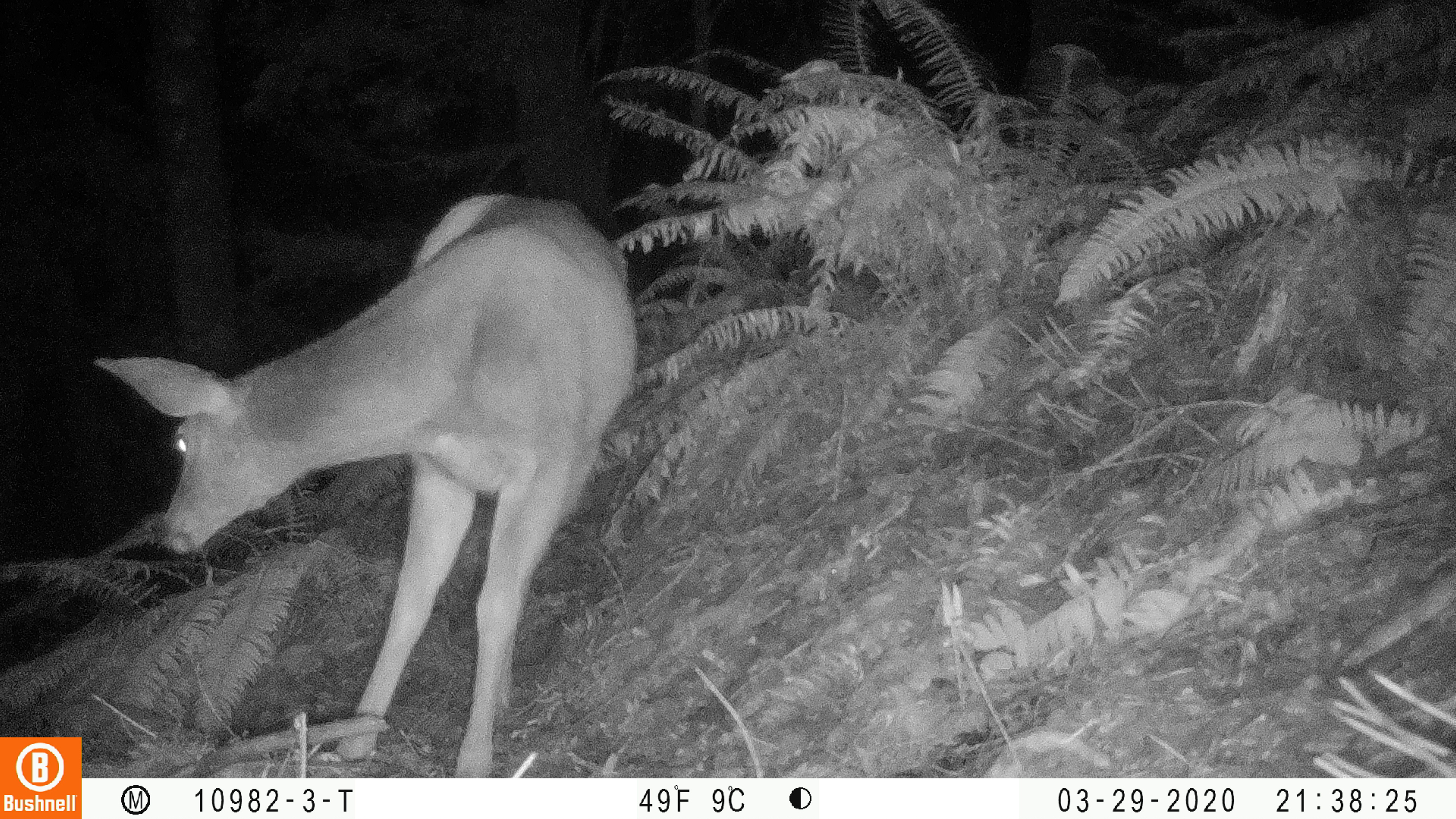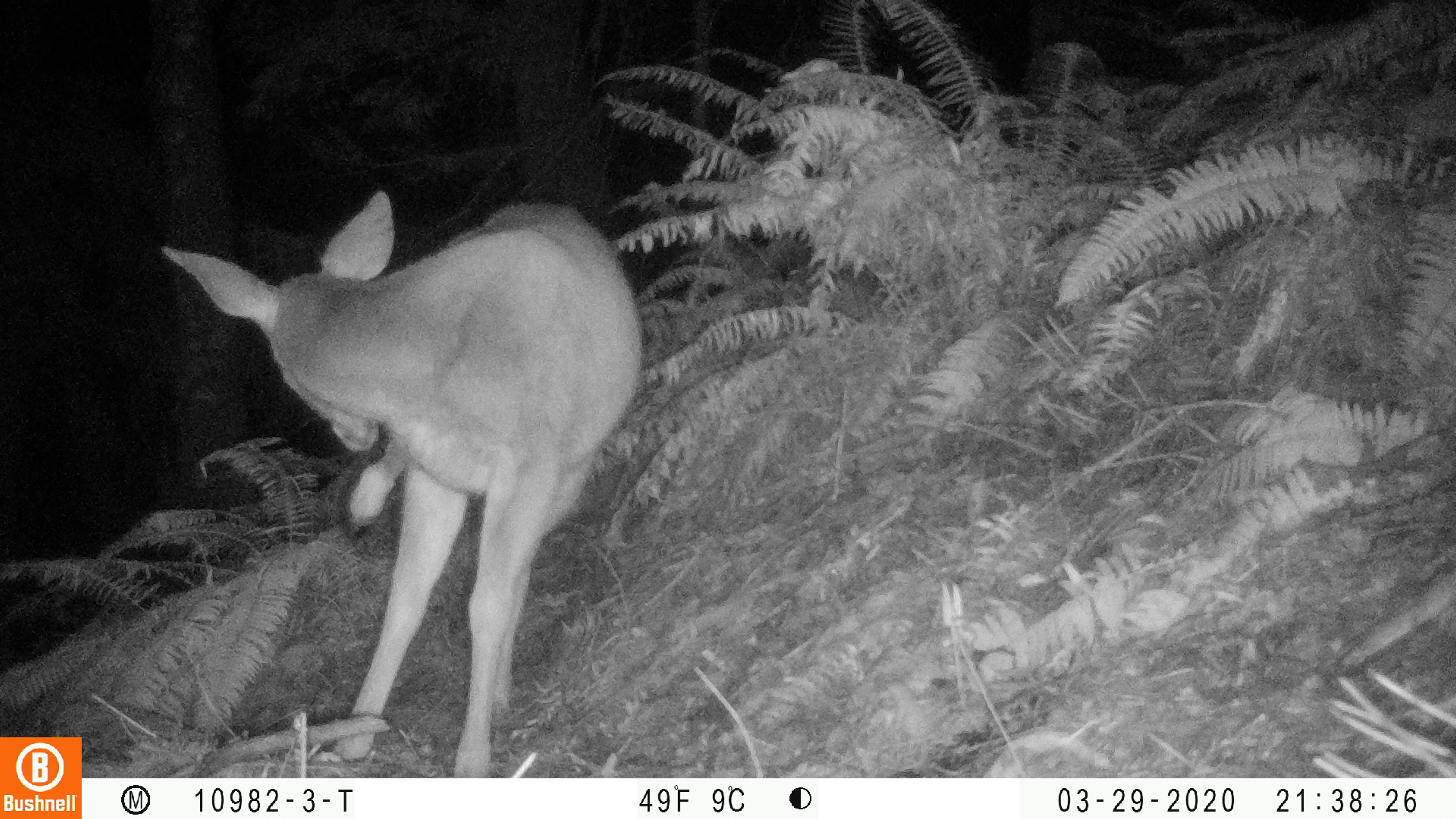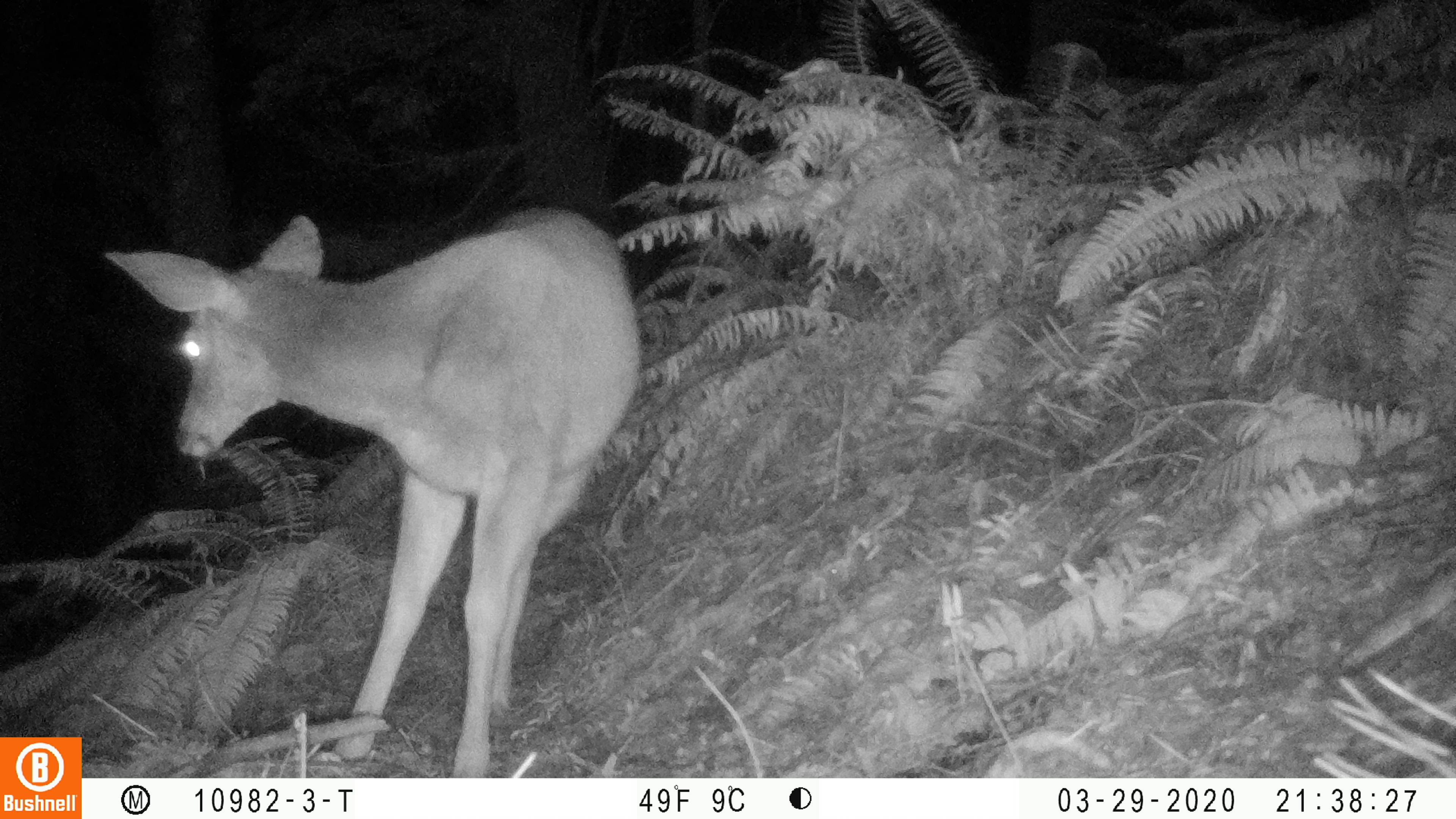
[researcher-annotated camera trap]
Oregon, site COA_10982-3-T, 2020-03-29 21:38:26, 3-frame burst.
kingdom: Animalia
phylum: Chordata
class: Mammalia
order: Artiodactyla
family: Cervidae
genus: Odocoileus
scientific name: Odocoileus hemionus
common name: black-tailed deer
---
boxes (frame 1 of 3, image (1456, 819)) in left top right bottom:
black-tailed deer: 91 169 643 766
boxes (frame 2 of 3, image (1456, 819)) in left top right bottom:
black-tailed deer: 148 175 651 770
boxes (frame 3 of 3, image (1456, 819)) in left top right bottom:
black-tailed deer: 95 198 651 765